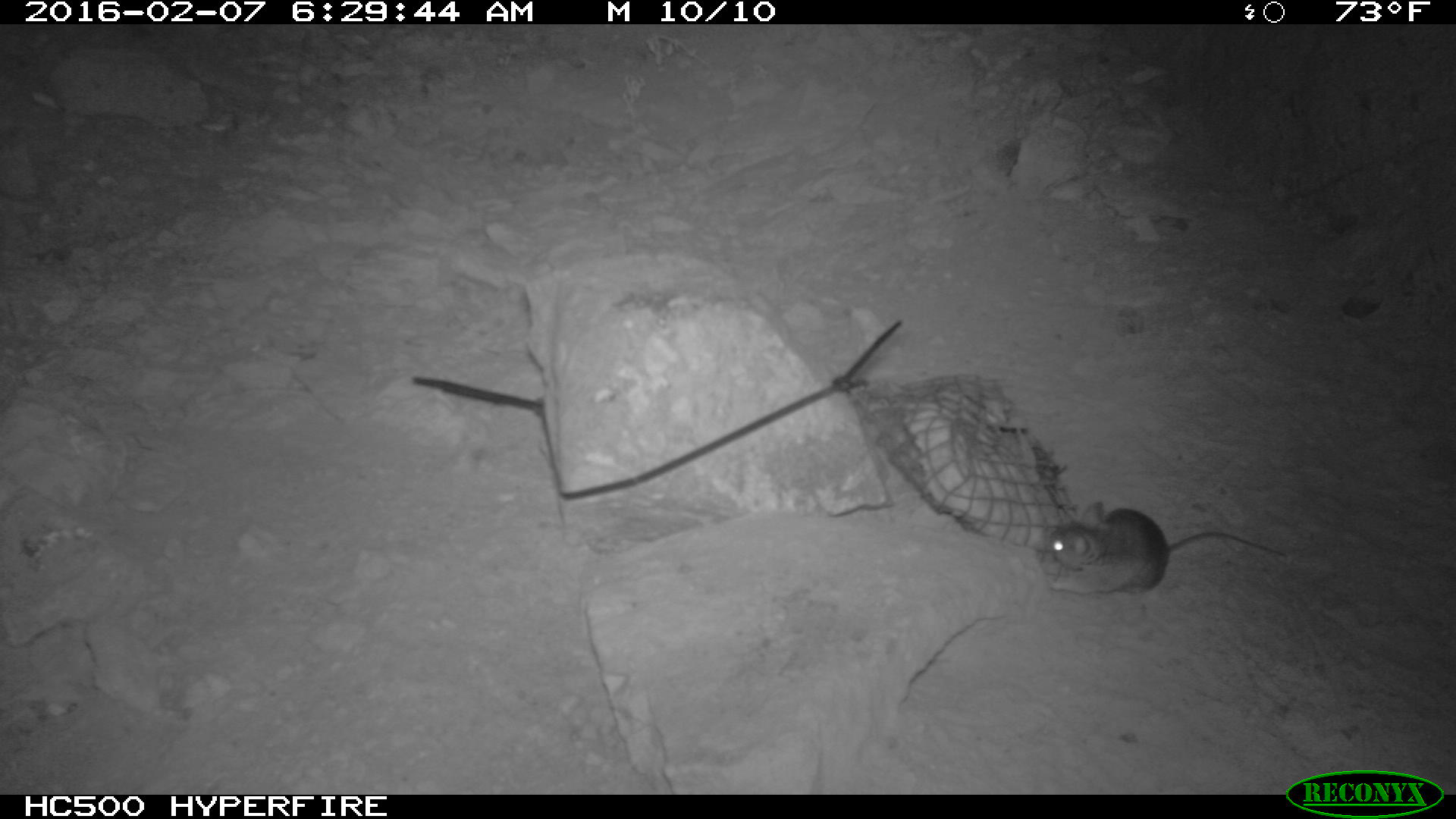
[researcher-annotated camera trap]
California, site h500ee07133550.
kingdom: Animalia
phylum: Chordata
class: Mammalia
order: Rodentia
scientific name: Rodentia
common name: rodent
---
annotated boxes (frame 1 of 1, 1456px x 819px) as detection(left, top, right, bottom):
rodent: detection(1034, 501, 1291, 594)